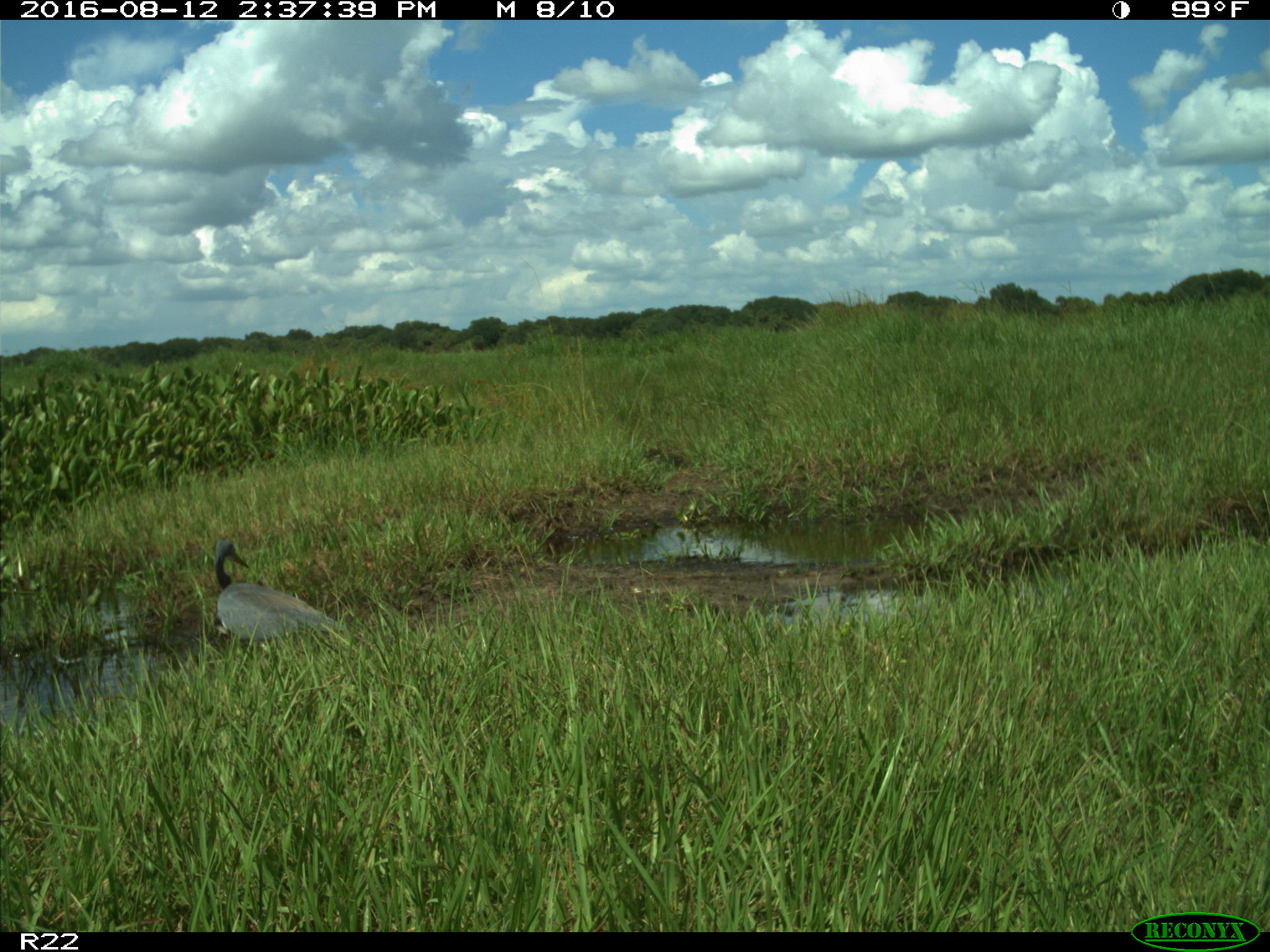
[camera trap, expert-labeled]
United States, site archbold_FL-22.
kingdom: Animalia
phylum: Chordata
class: Aves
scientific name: Aves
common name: birds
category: unidentified bird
Unidentified bird (birds) (Aves).